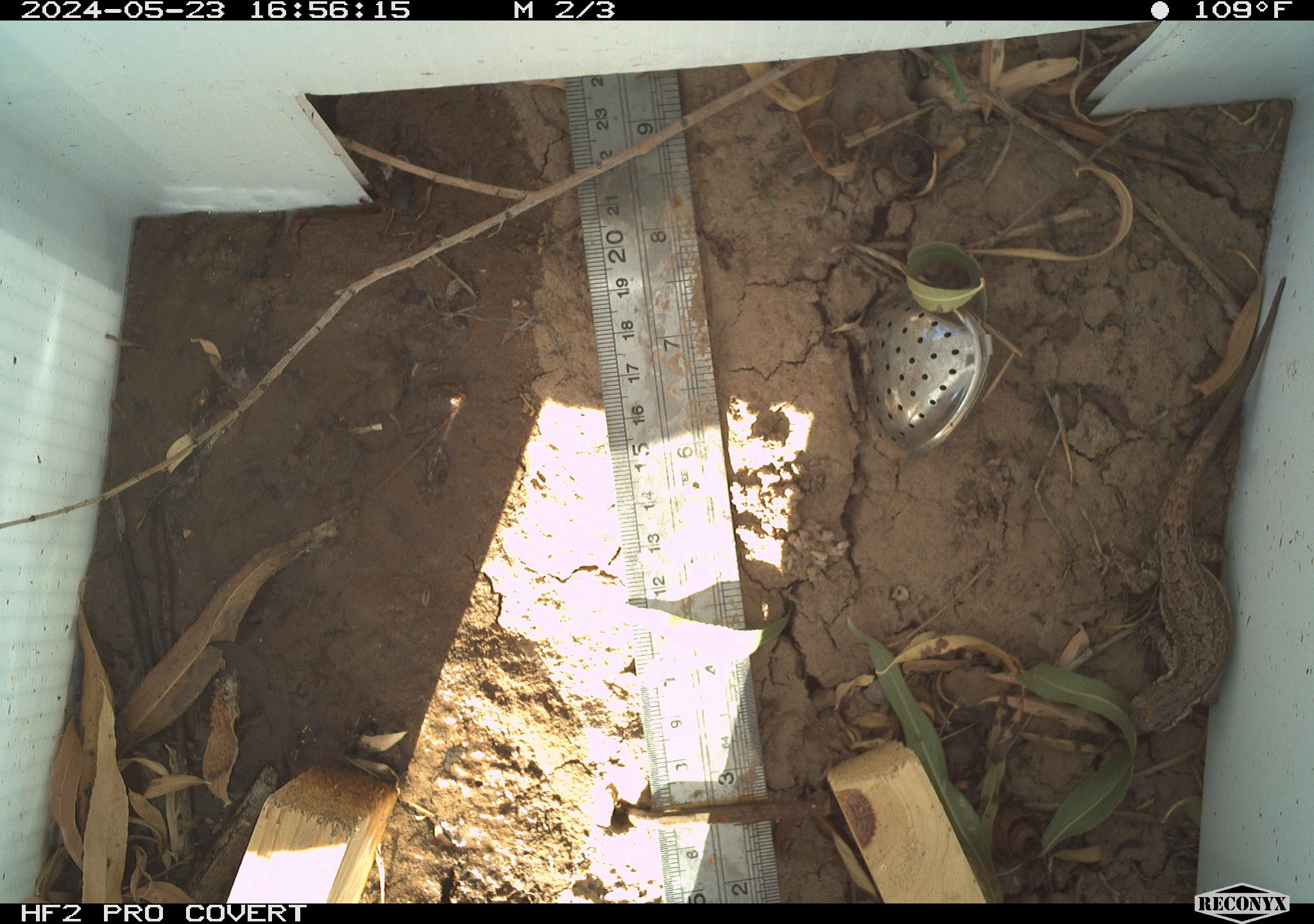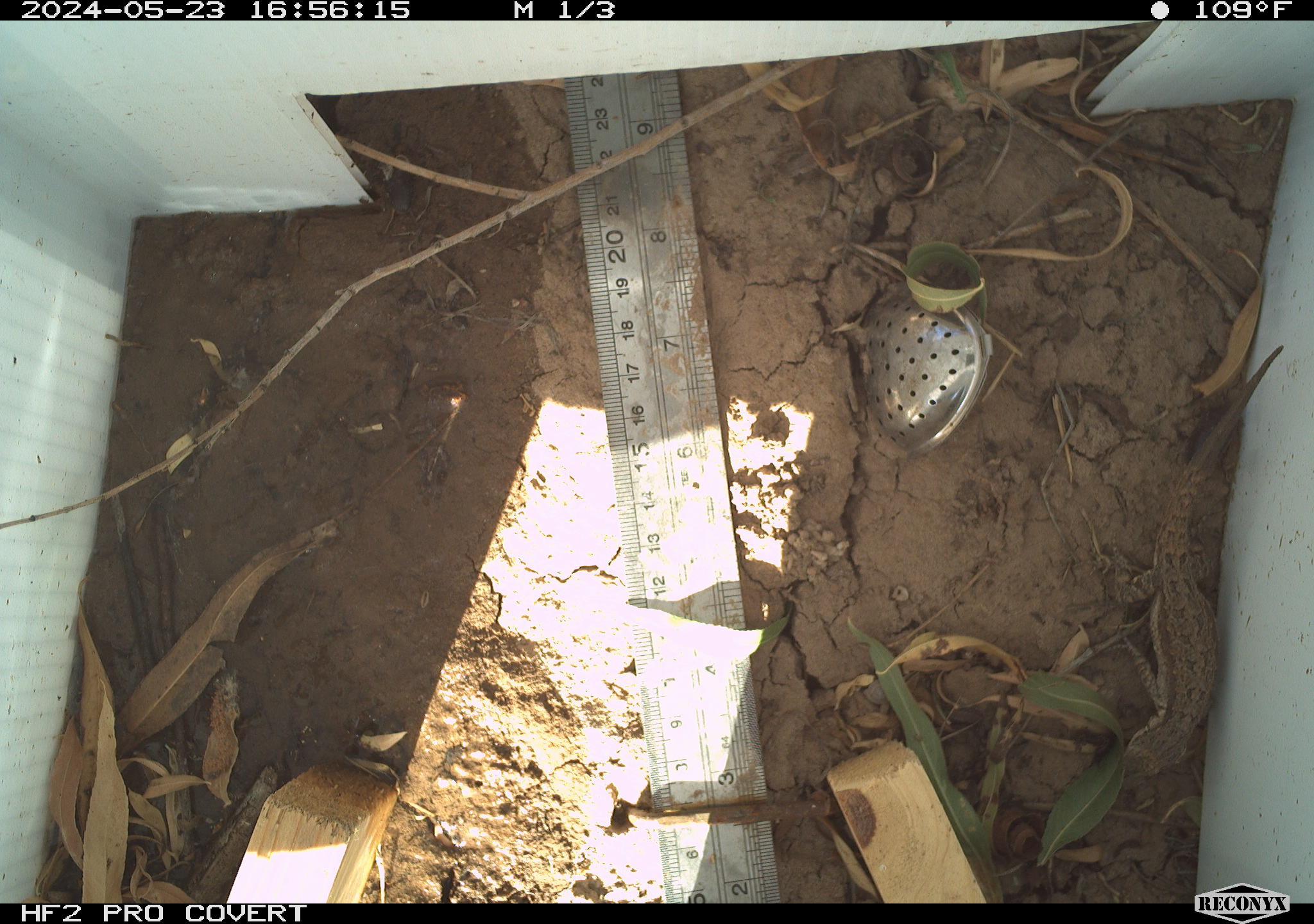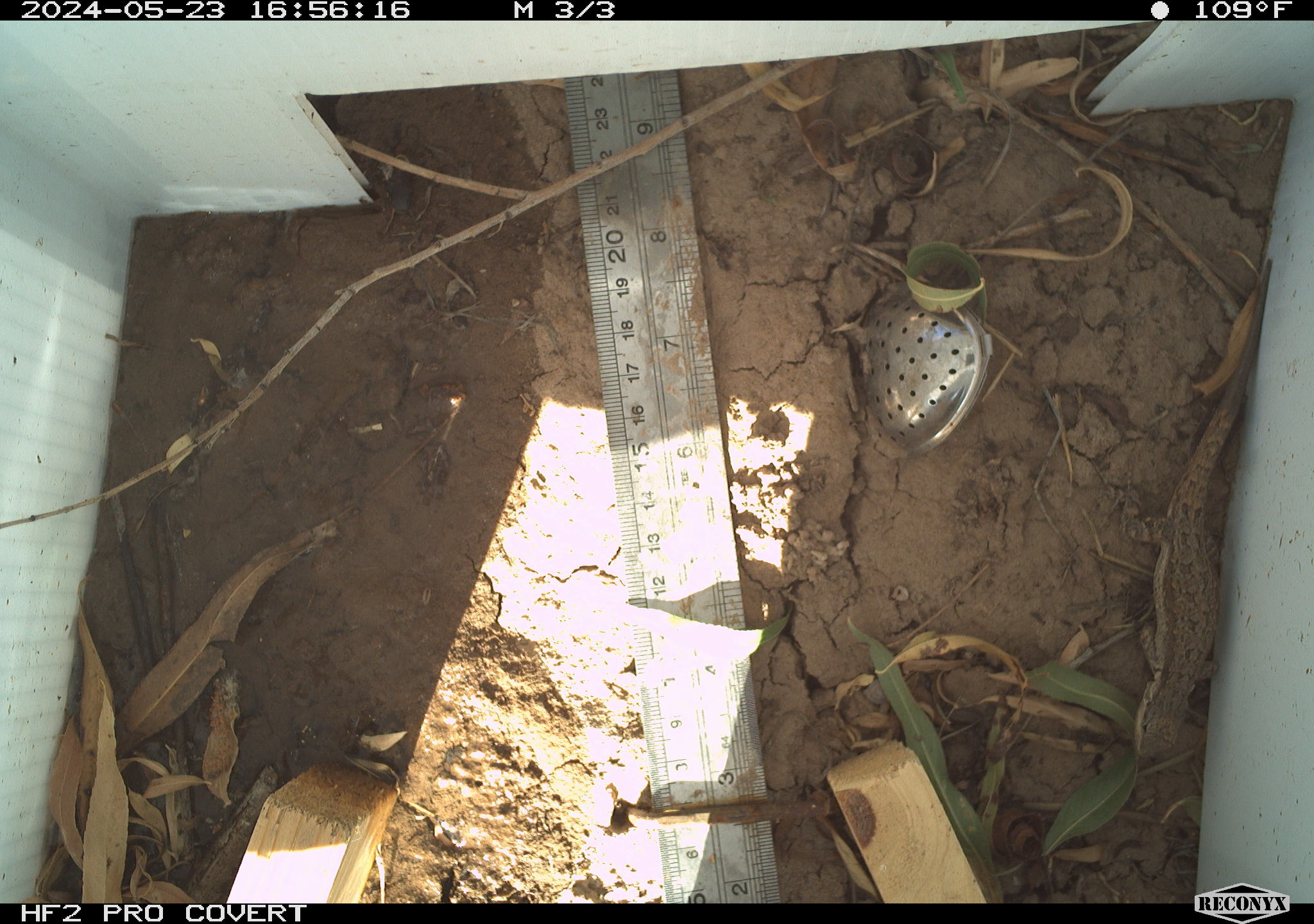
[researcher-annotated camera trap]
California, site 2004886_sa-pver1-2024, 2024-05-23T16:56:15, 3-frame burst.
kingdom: Animalia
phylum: Chordata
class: Reptilia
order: Squamata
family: Phrynosomatidae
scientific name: Phrynosomatidae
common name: phrynosomatid lizards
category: phrynosomatidae family